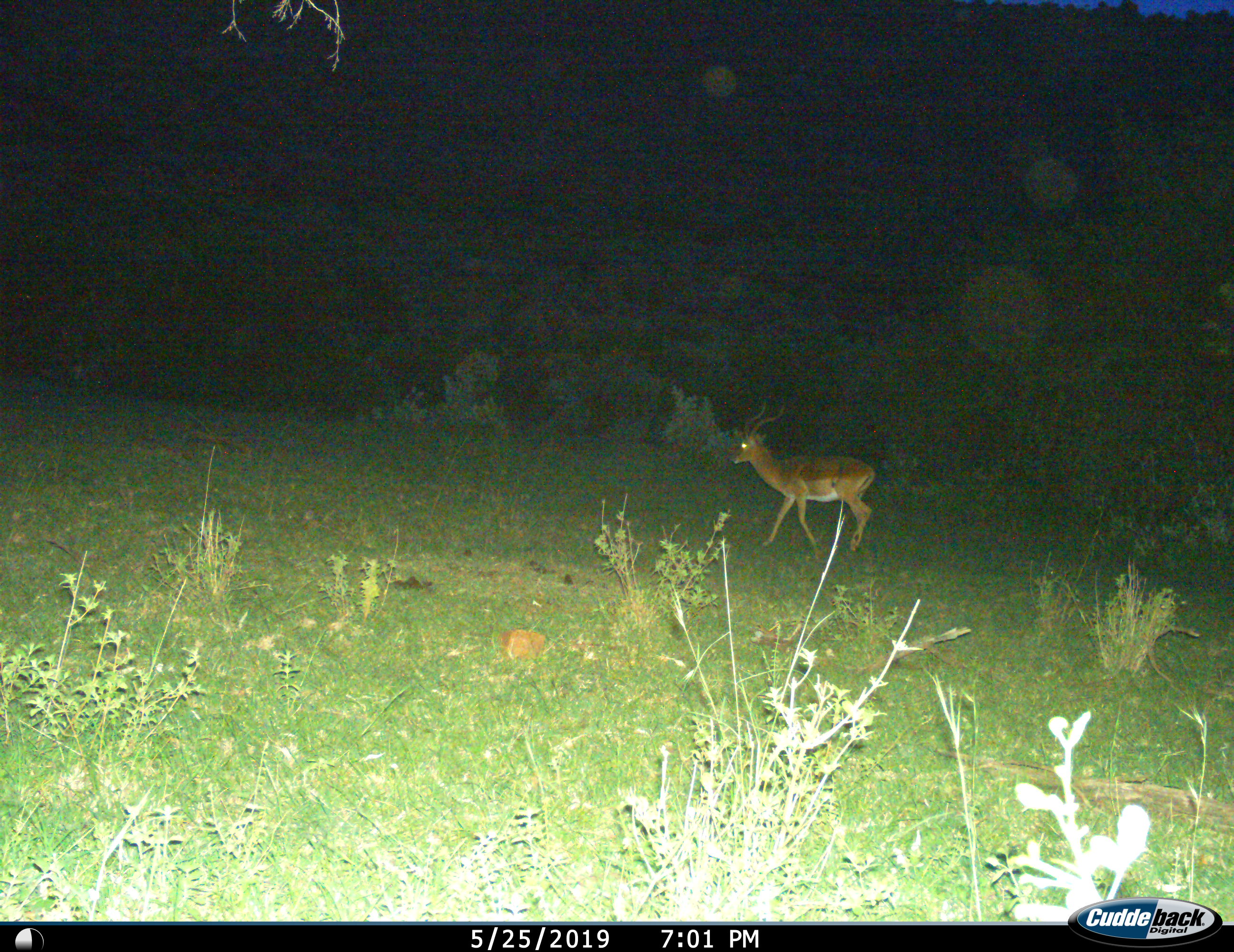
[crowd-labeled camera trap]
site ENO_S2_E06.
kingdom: Animalia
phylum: Chordata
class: Mammalia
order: Artiodactyla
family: Bovidae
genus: Aepyceros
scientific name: Aepyceros melampus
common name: impala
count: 1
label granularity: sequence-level